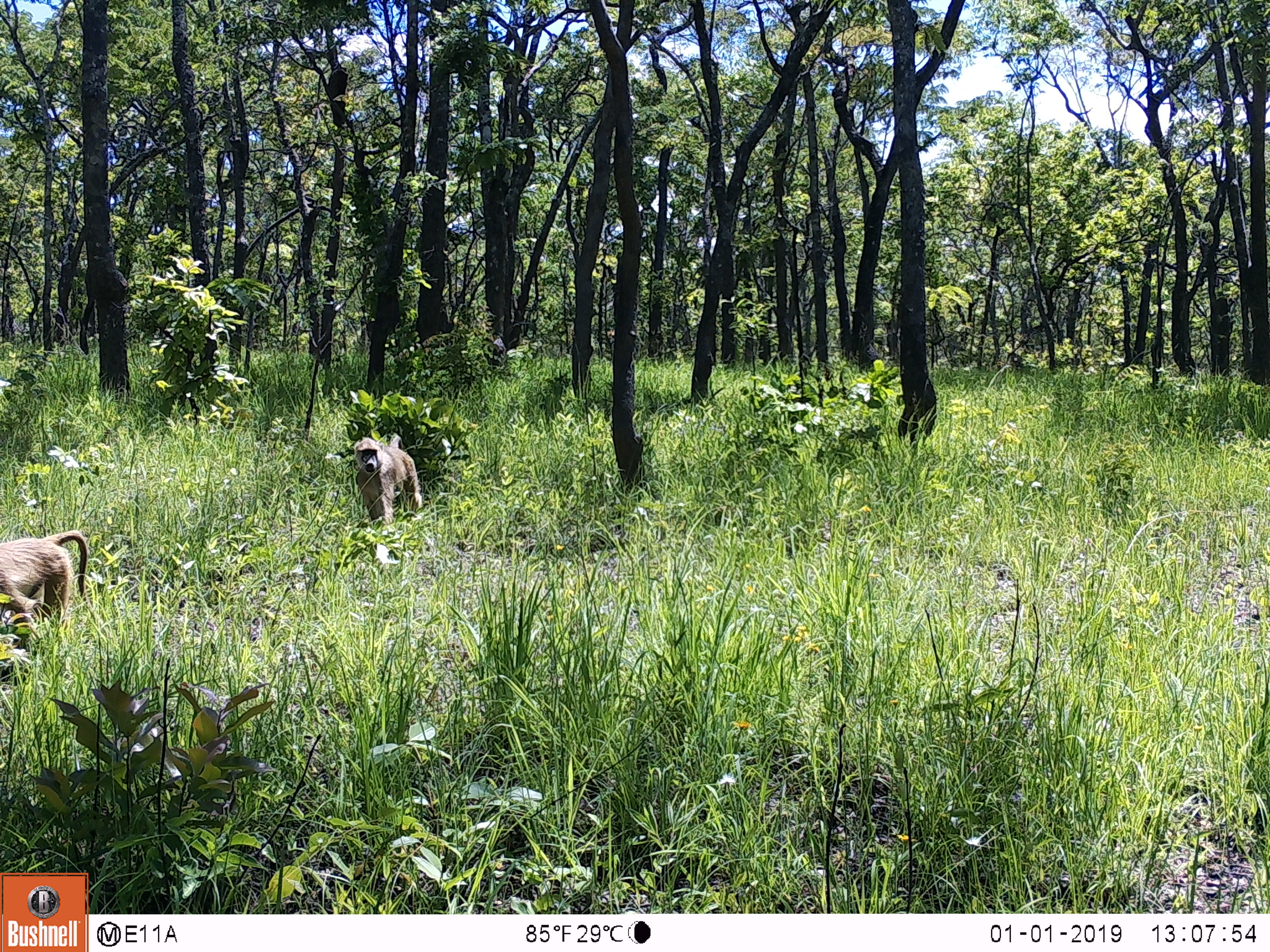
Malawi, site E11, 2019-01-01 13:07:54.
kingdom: Animalia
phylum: Chordata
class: Mammalia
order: Primates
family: Cercopithecidae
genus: Papio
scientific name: Papio cynocephalus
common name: yellow baboon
Yellow baboon (Papio cynocephalus), count 2.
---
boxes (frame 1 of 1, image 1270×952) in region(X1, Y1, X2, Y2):
yellow baboon: region(0, 529, 92, 631); region(350, 429, 424, 529)